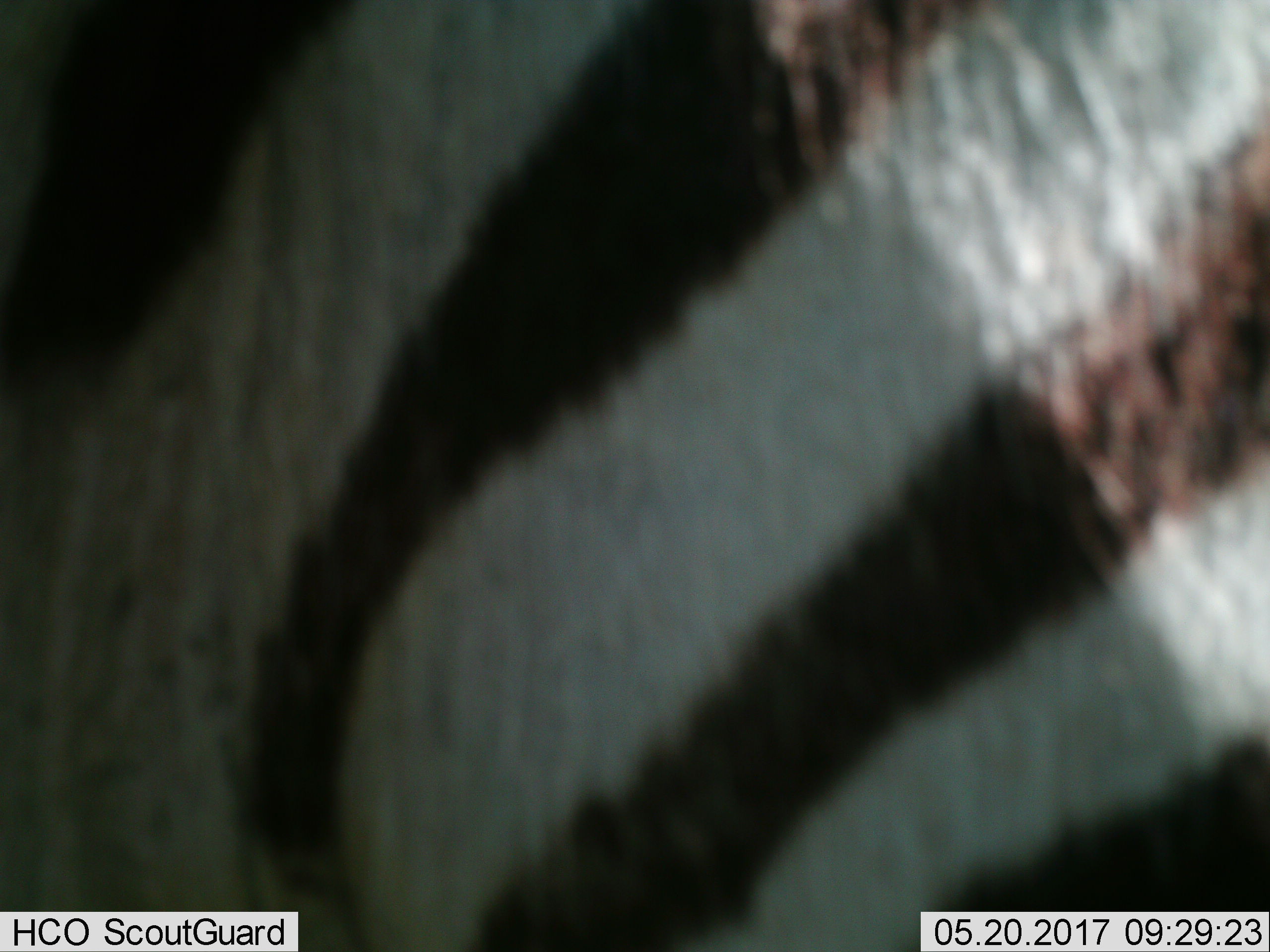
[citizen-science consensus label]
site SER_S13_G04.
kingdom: Animalia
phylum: Chordata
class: Mammalia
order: Perissodactyla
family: Equidae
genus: Equus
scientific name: Equus quagga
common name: plains zebra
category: zebraplains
Zebraplains (plains zebra) (Equus quagga), count 1. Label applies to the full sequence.